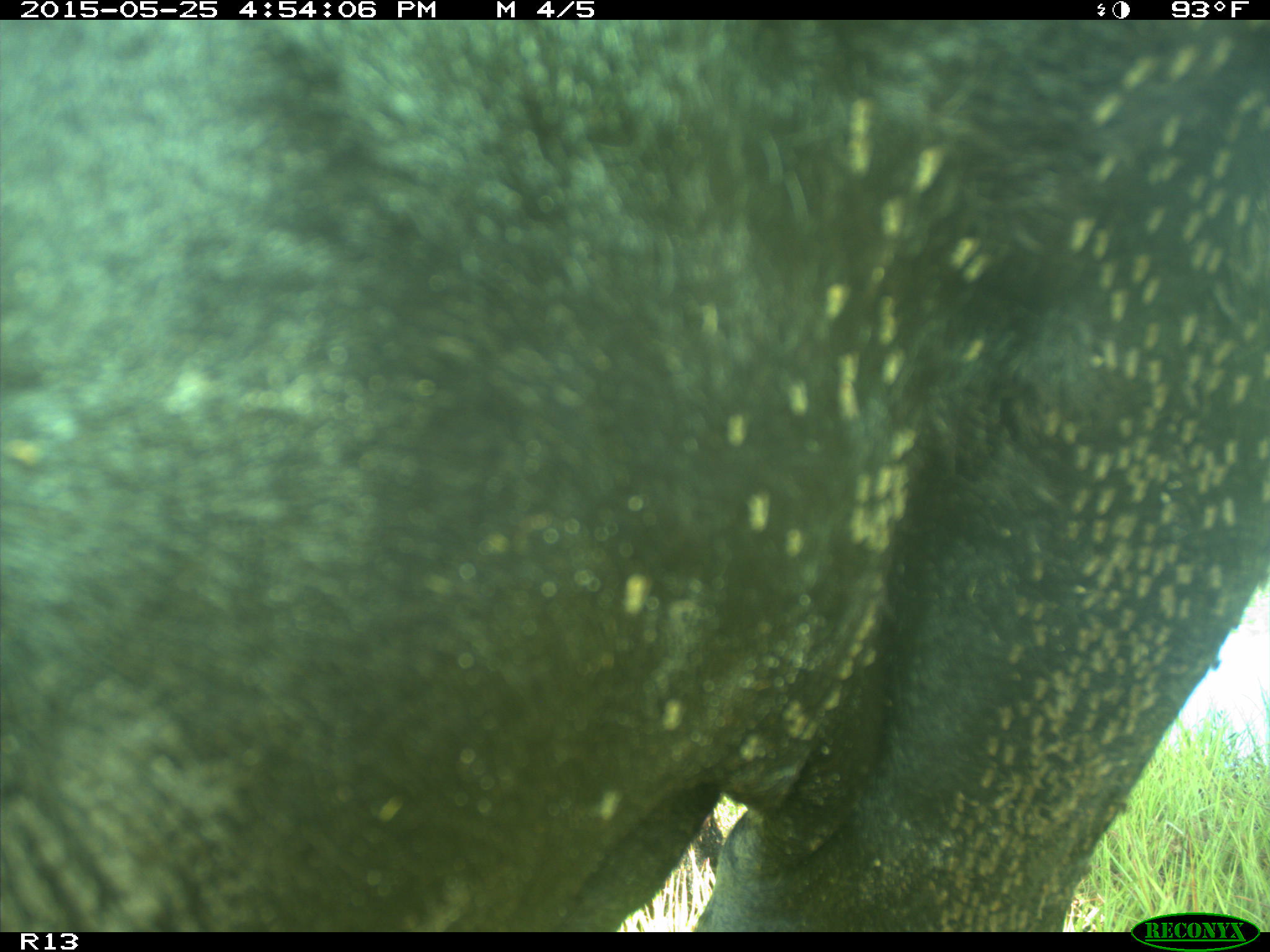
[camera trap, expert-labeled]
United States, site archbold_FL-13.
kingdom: Animalia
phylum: Chordata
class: Mammalia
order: Artiodactyla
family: Bovidae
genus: Bos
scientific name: Bos taurus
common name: domestic cow